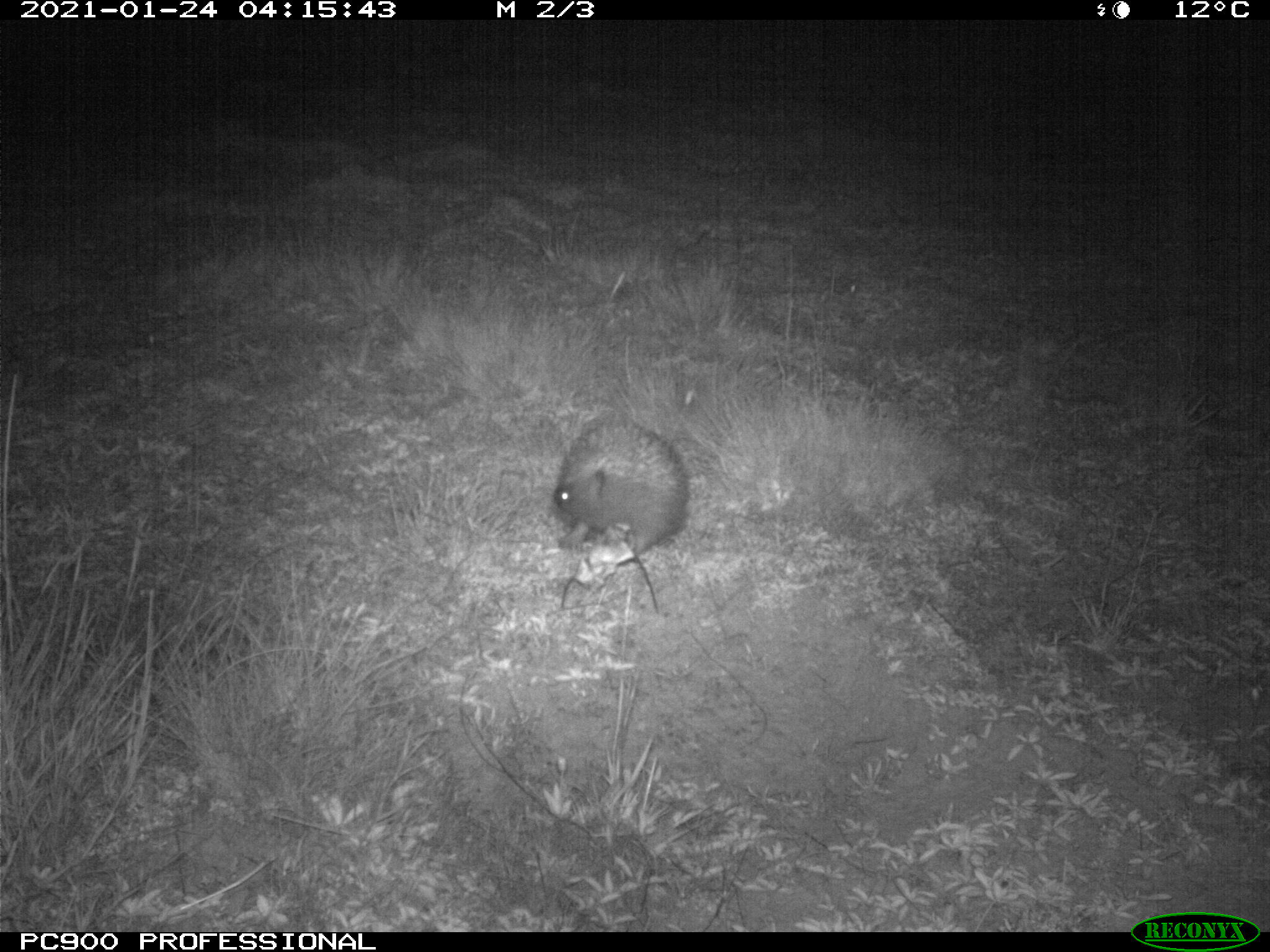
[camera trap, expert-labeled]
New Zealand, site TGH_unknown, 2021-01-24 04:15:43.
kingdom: Animalia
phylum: Chordata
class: Mammalia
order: Eulipotyphla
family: Erinaceidae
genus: Erinaceus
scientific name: Erinaceus europaeus europaeus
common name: european hedgehog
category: hedgehog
Hedgehog (european hedgehog) (Erinaceus europaeus europaeus).